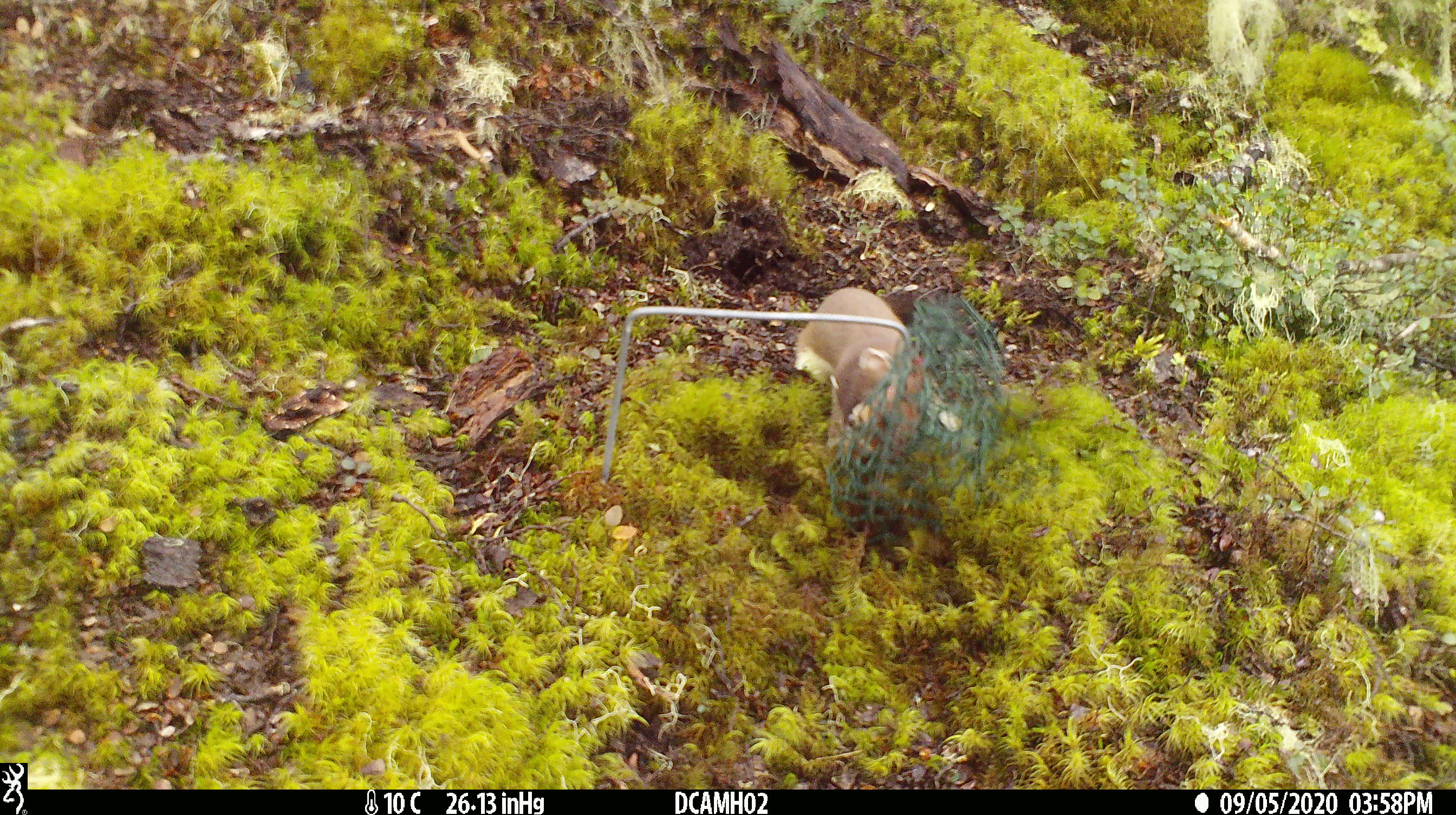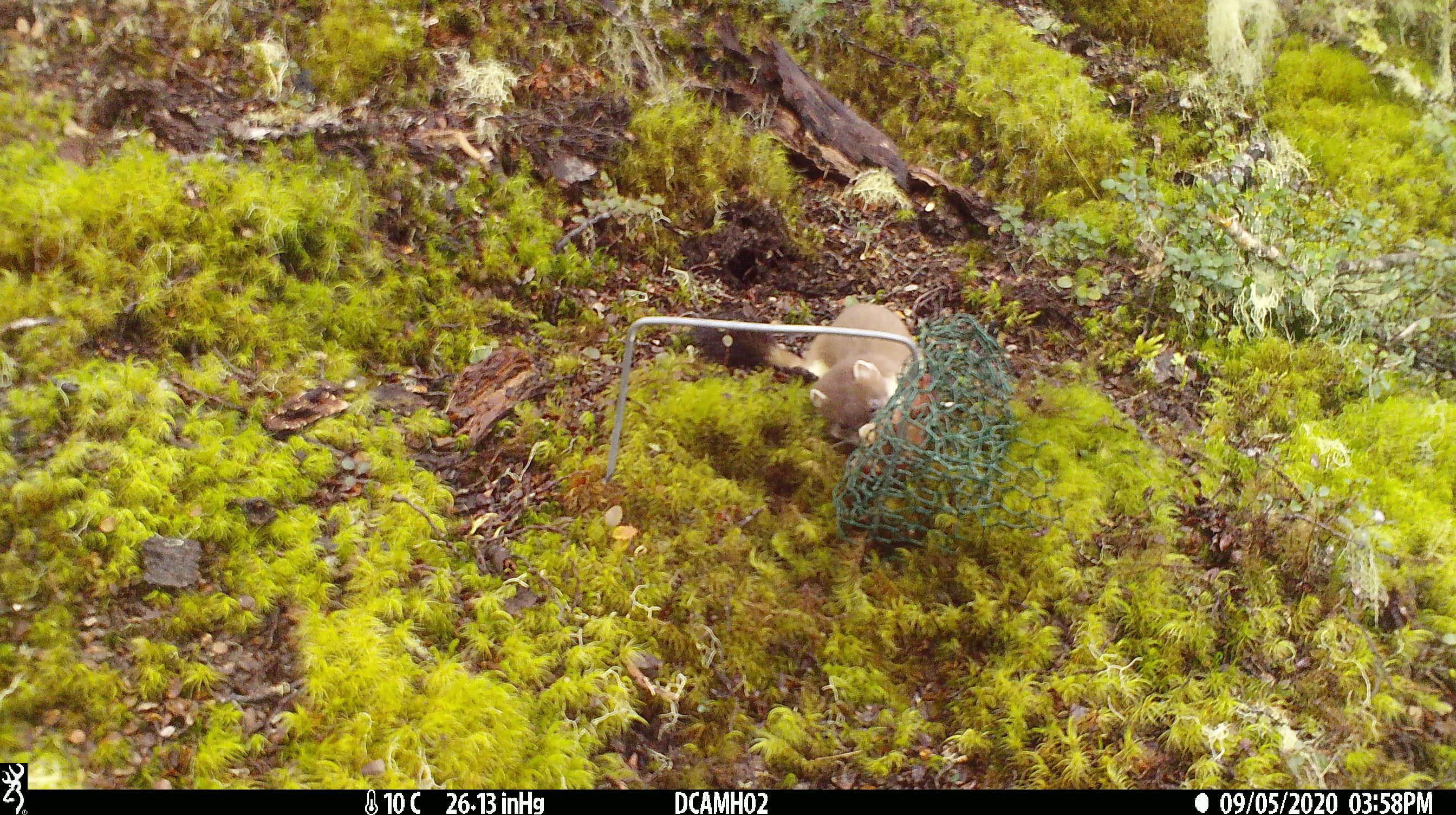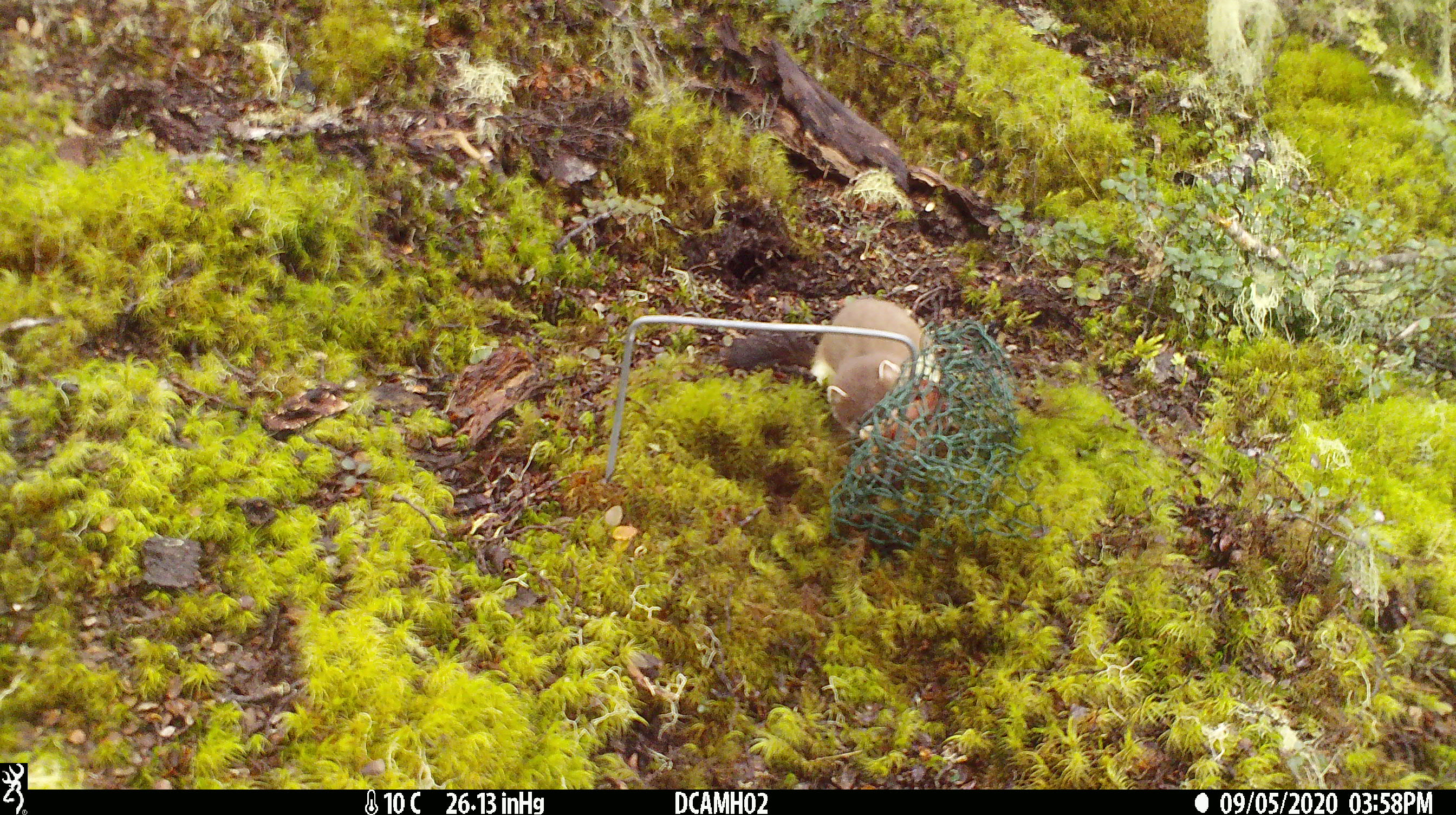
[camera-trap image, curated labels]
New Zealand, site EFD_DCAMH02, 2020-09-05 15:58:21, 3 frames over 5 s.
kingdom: Animalia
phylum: Chordata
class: Mammalia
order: Carnivora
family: Mustelidae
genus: Mustela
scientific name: Mustela erminea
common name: stoat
Stoat (Mustela erminea).